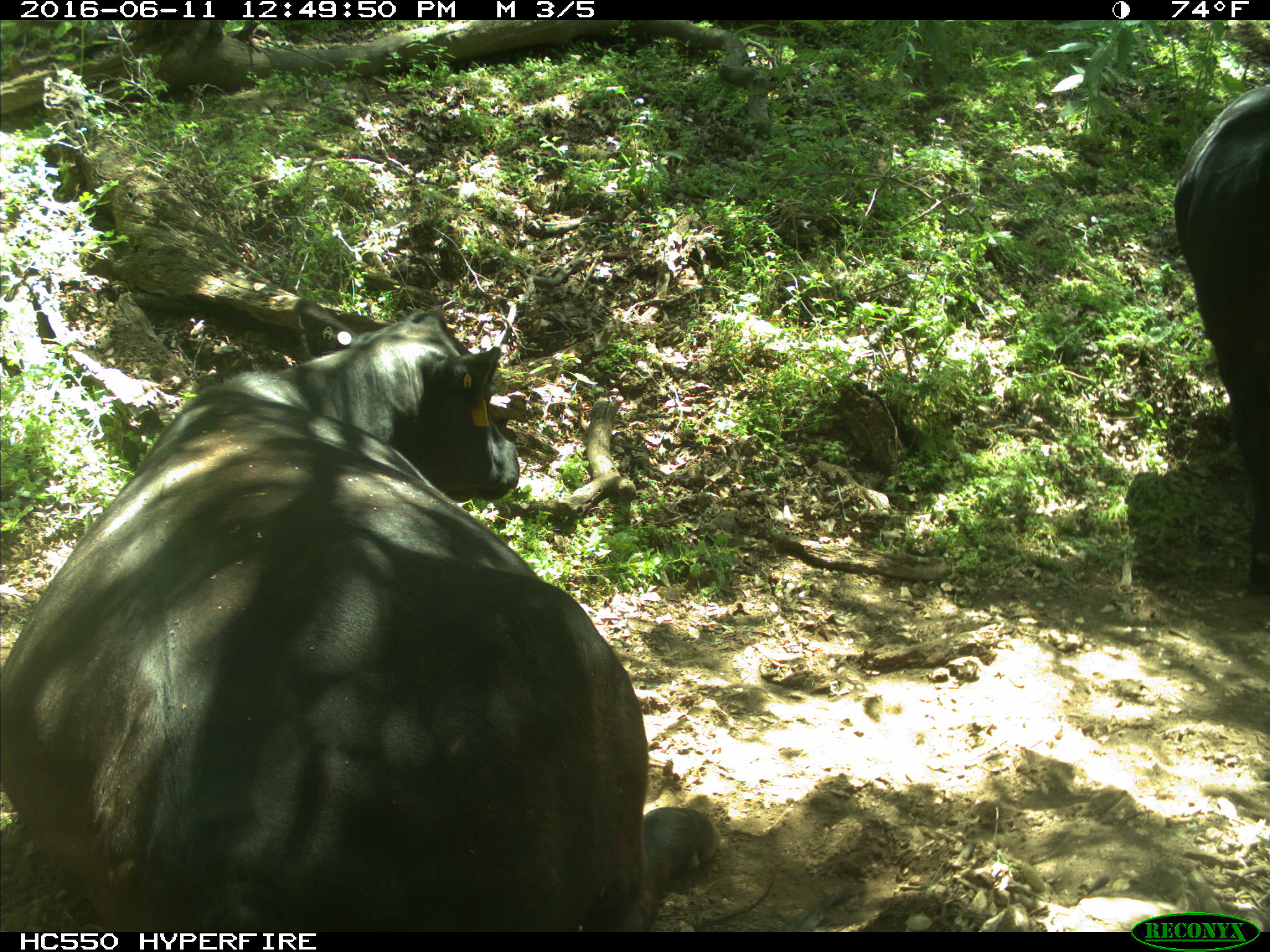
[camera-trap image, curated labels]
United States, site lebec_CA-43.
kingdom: Animalia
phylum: Chordata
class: Mammalia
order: Artiodactyla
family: Bovidae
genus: Bos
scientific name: Bos taurus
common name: domestic cow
Bos taurus (domestic cow).